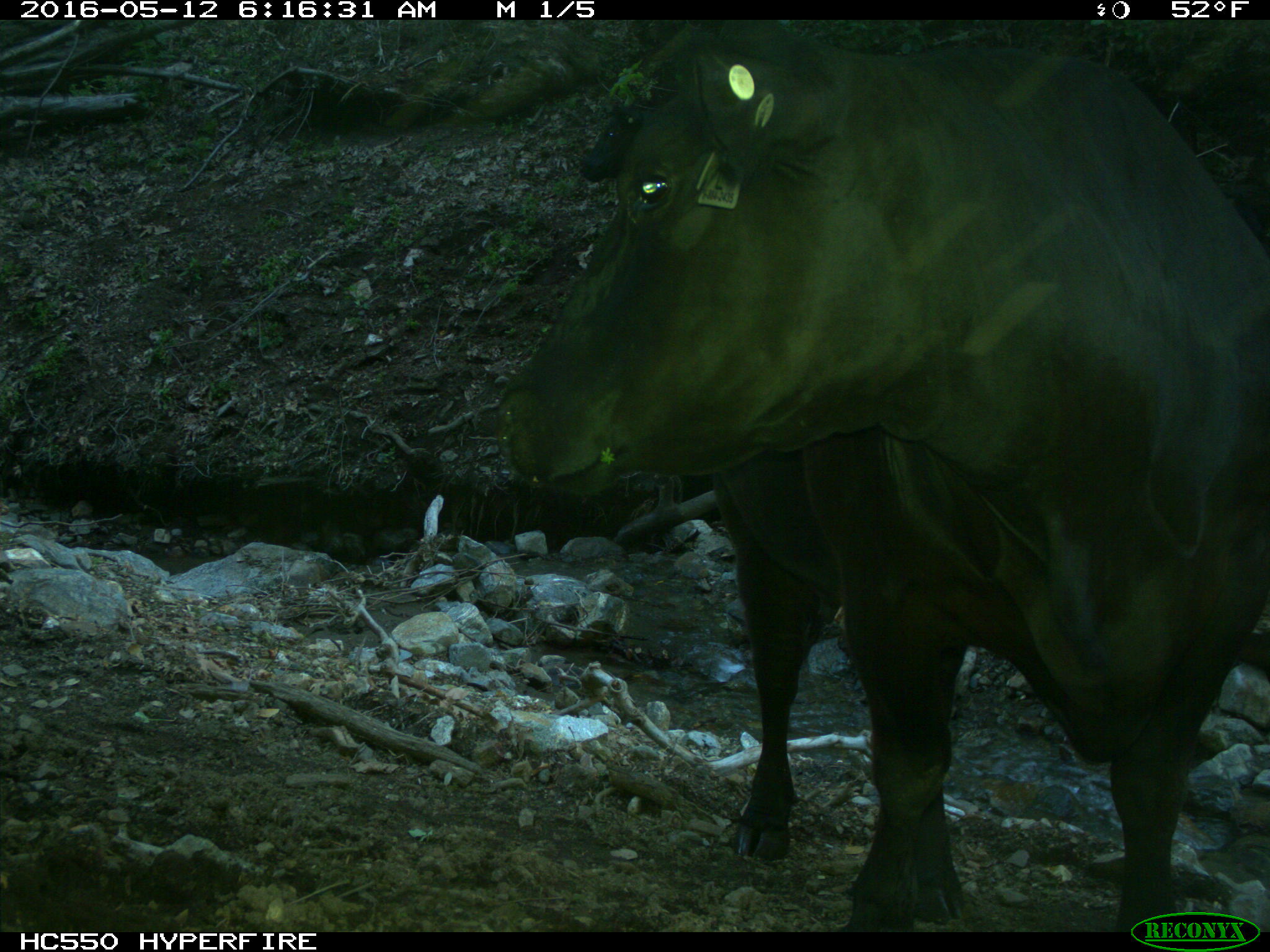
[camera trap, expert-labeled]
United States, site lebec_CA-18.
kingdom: Animalia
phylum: Chordata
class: Mammalia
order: Artiodactyla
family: Bovidae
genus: Bos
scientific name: Bos taurus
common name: domestic cow